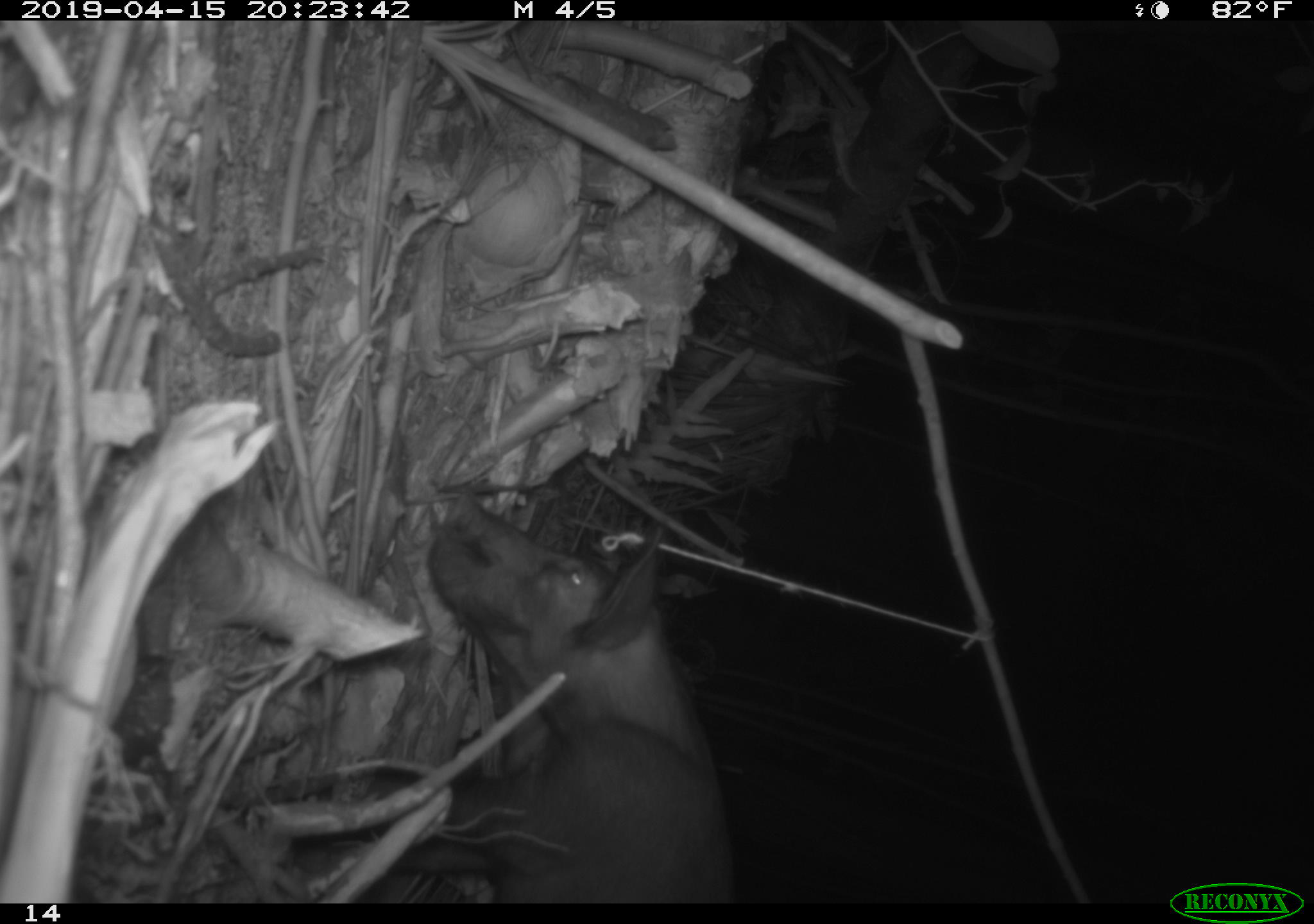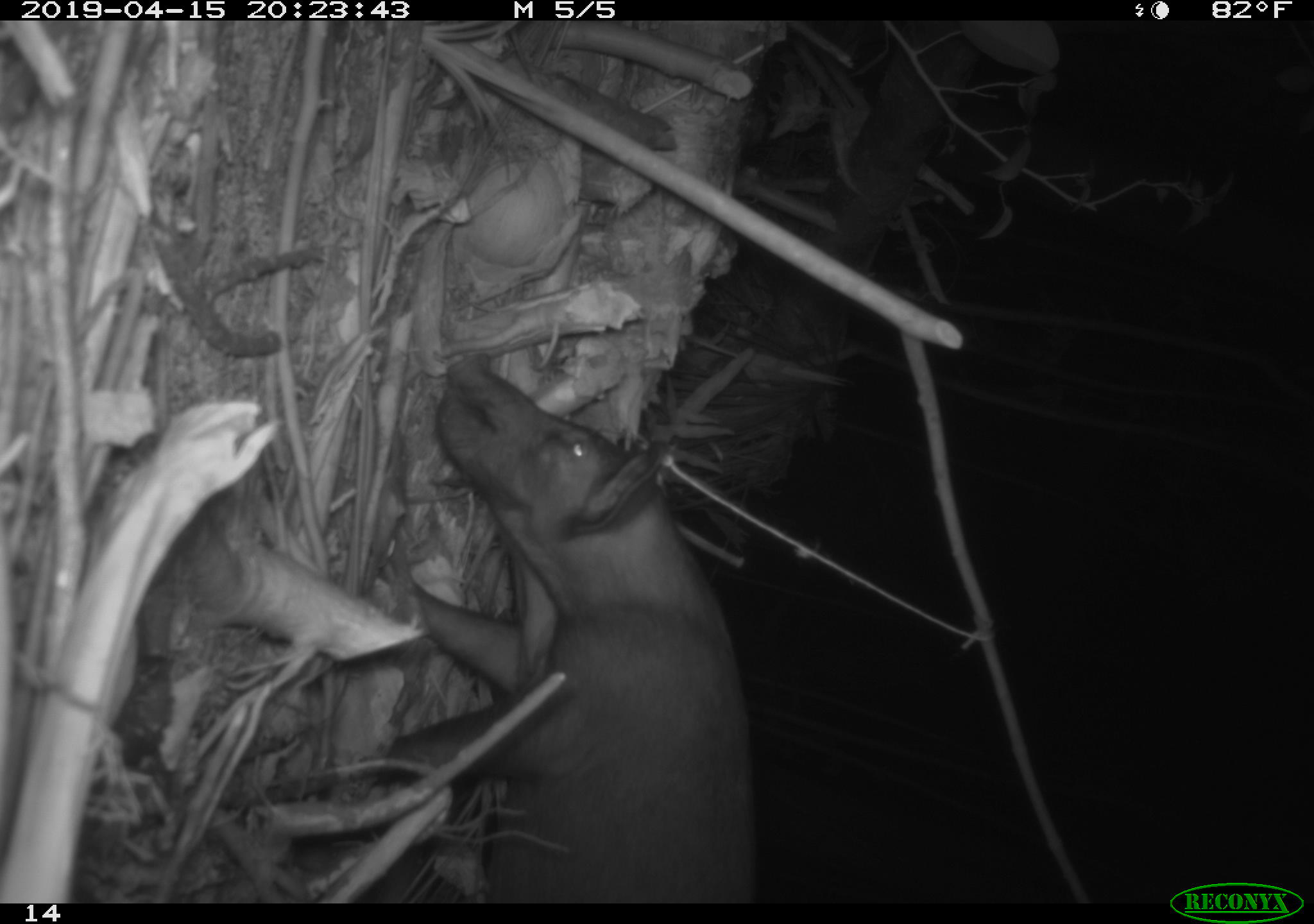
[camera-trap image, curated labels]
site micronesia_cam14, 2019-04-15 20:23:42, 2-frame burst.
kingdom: Animalia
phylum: Chordata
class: Mammalia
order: Artiodactyla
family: Suidae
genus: Sus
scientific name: Sus scrofa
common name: pig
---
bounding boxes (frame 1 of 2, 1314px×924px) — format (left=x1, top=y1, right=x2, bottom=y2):
pig: (left=352, top=476, right=729, bottom=902)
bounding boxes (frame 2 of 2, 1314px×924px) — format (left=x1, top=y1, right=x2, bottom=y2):
pig: (left=351, top=354, right=749, bottom=891)